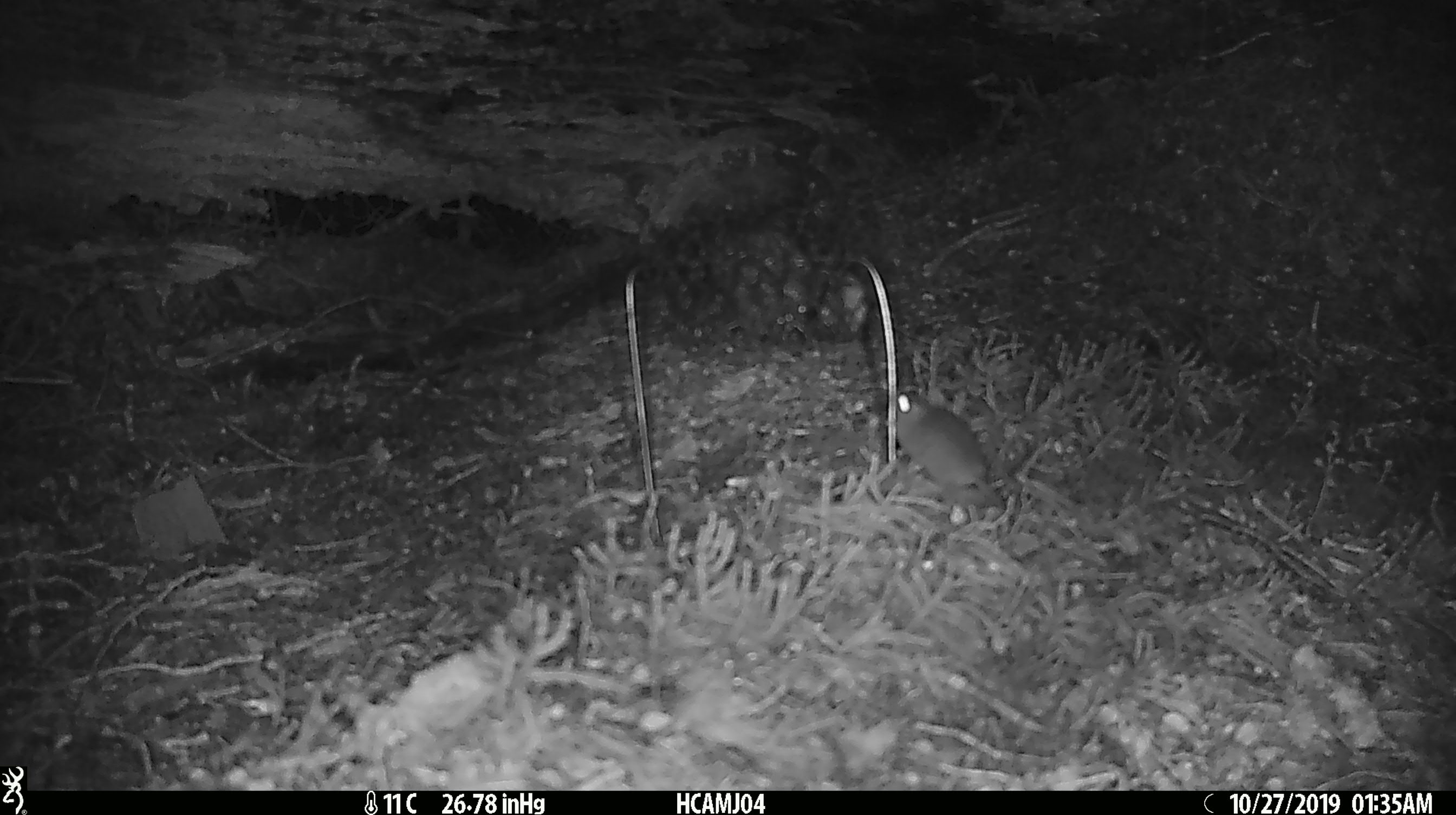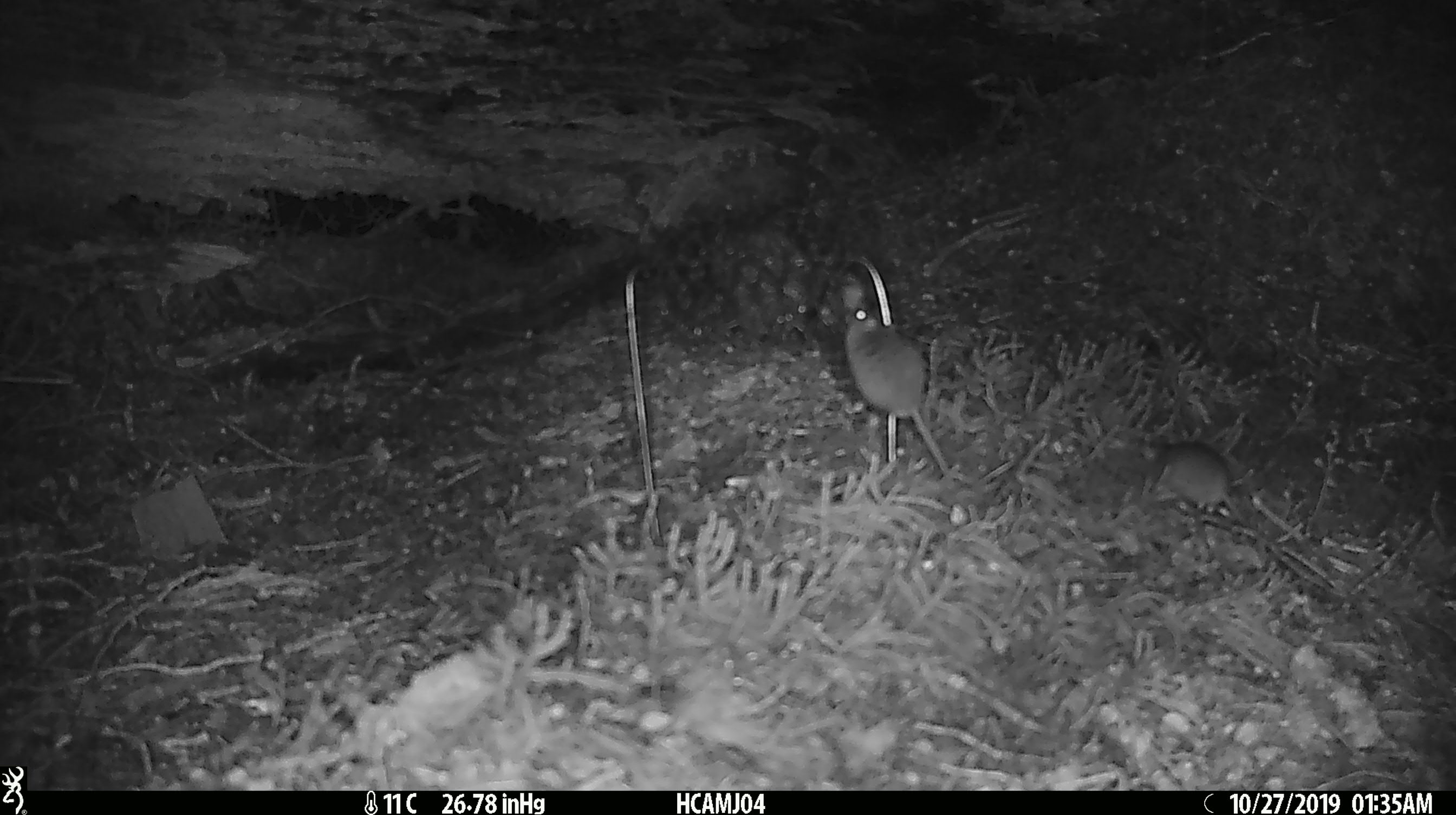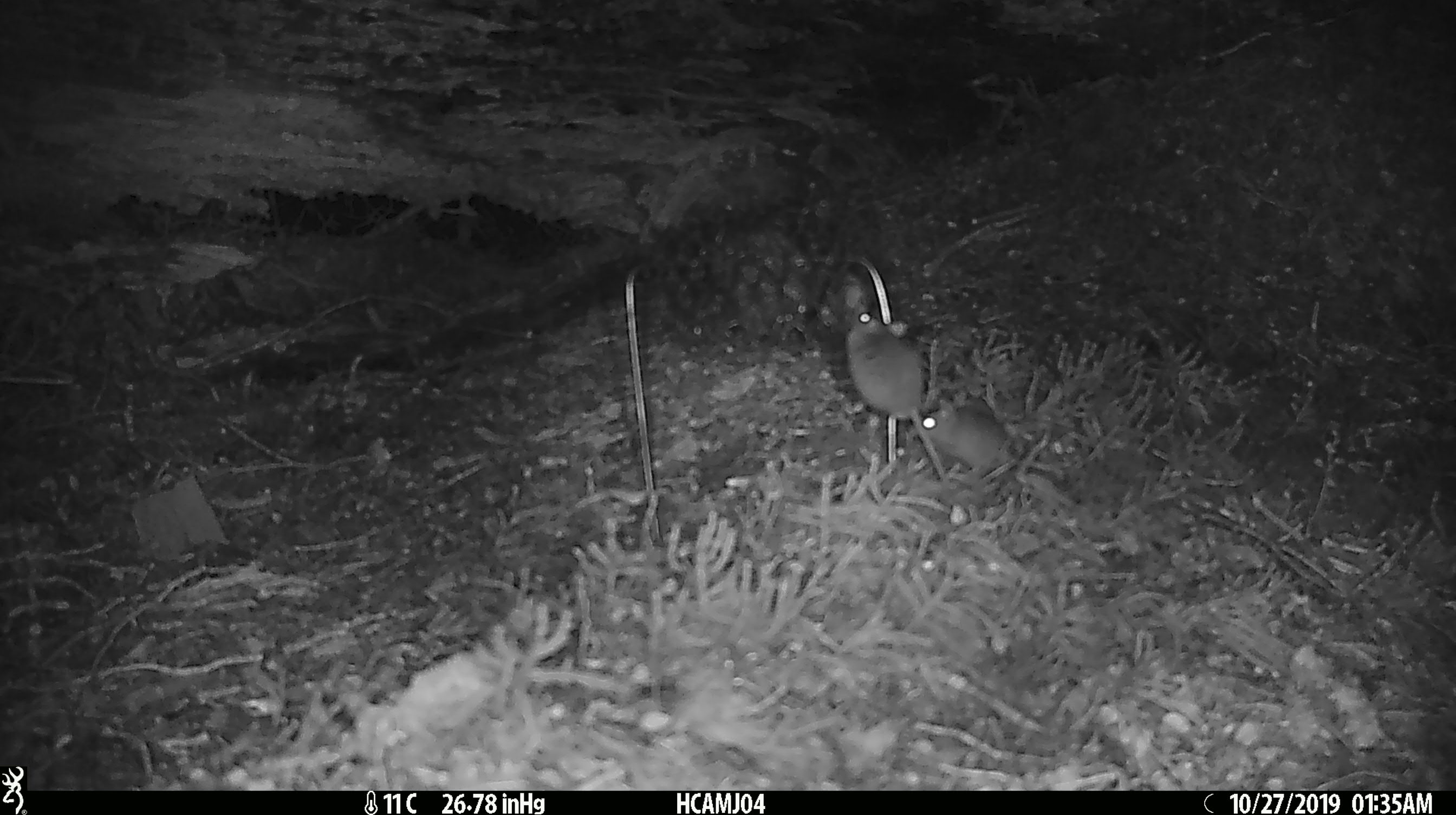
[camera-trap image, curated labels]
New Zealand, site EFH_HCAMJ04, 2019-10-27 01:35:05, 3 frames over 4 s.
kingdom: Animalia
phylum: Chordata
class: Mammalia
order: Rodentia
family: Muridae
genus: Mus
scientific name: Mus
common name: mouse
Mouse (Mus).